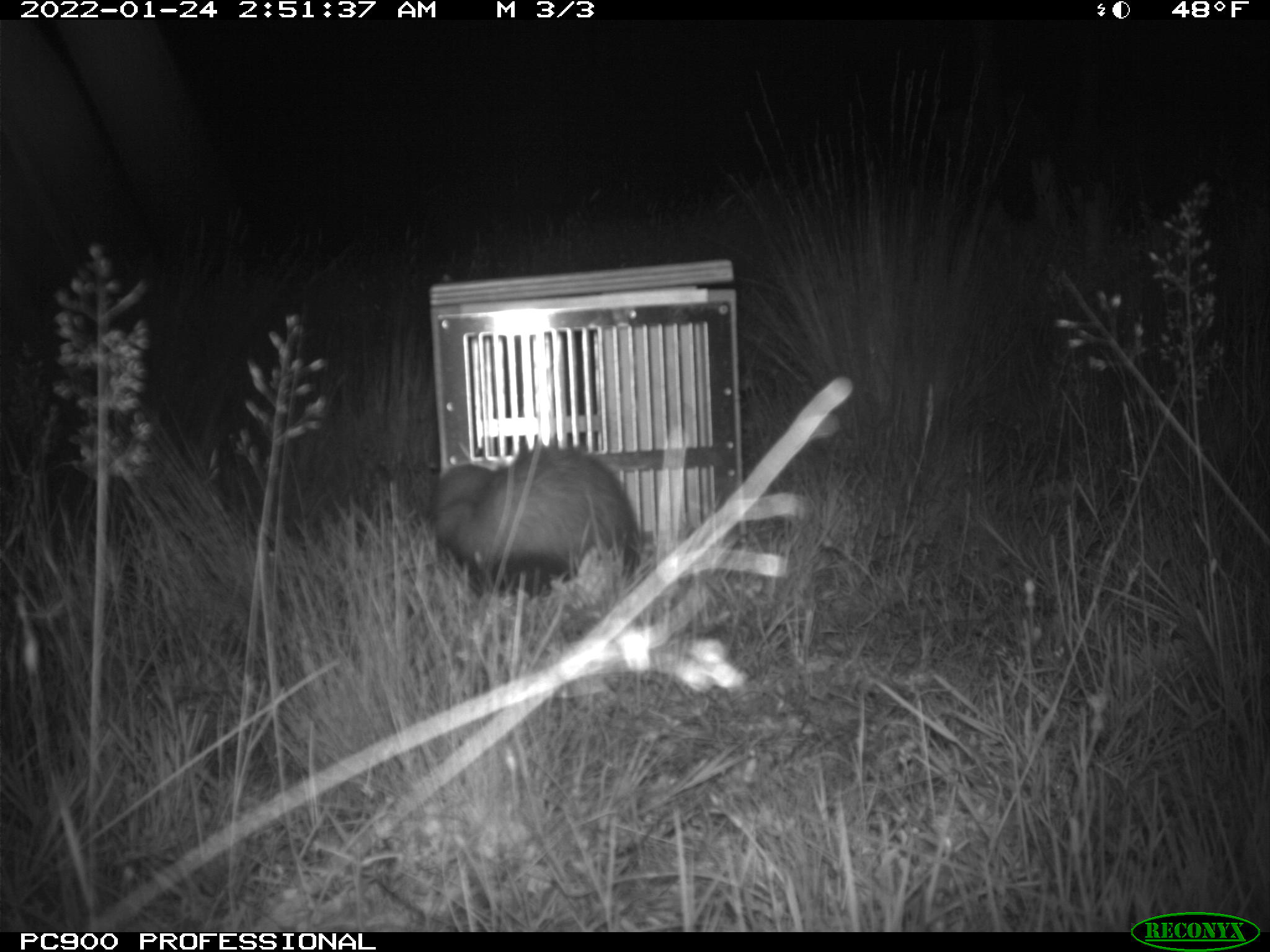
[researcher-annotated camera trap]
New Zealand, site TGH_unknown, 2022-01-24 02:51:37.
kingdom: Animalia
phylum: Chordata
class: Mammalia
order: Carnivora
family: Mustelidae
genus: Mustela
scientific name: Mustela furo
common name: ferret